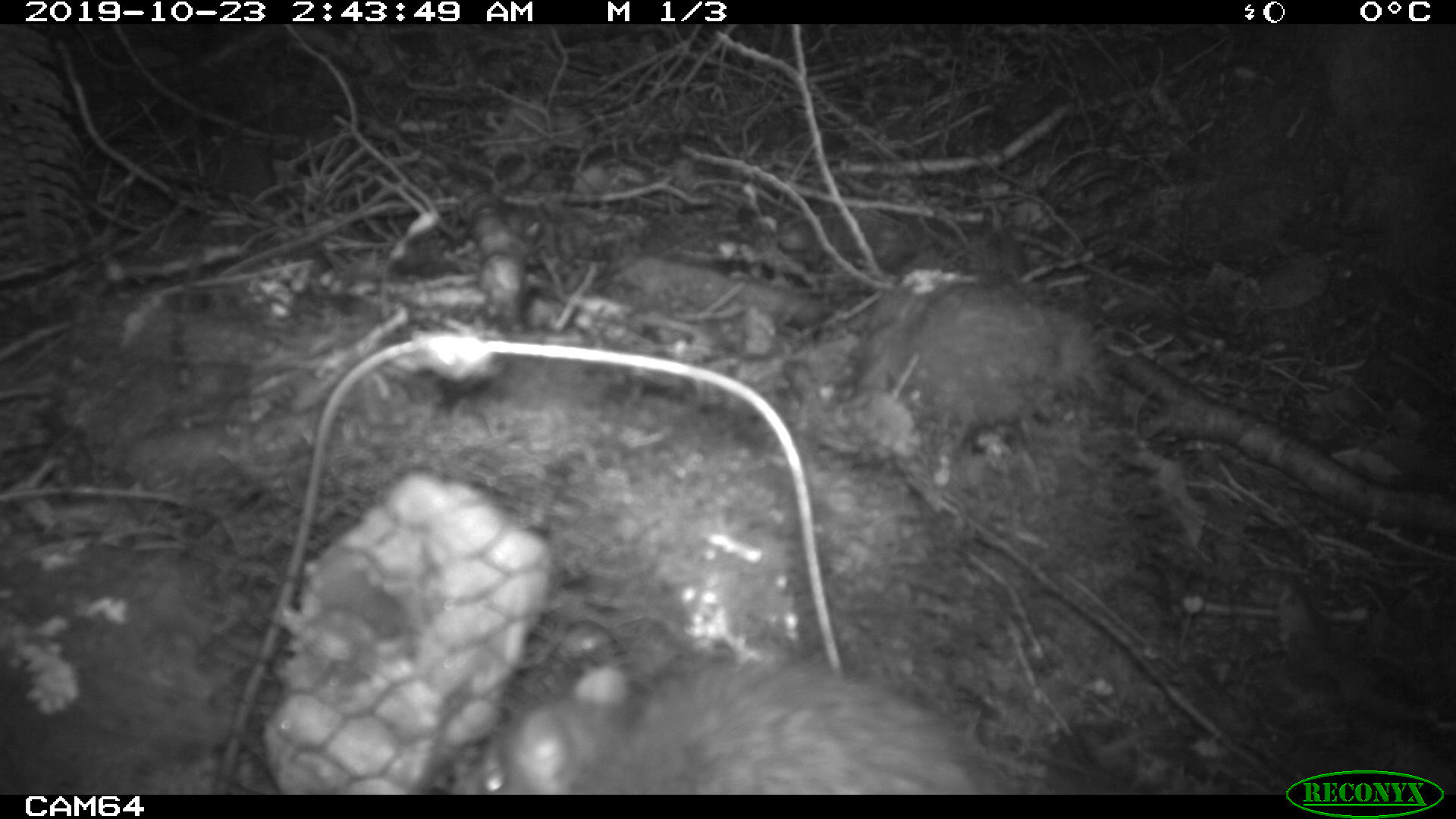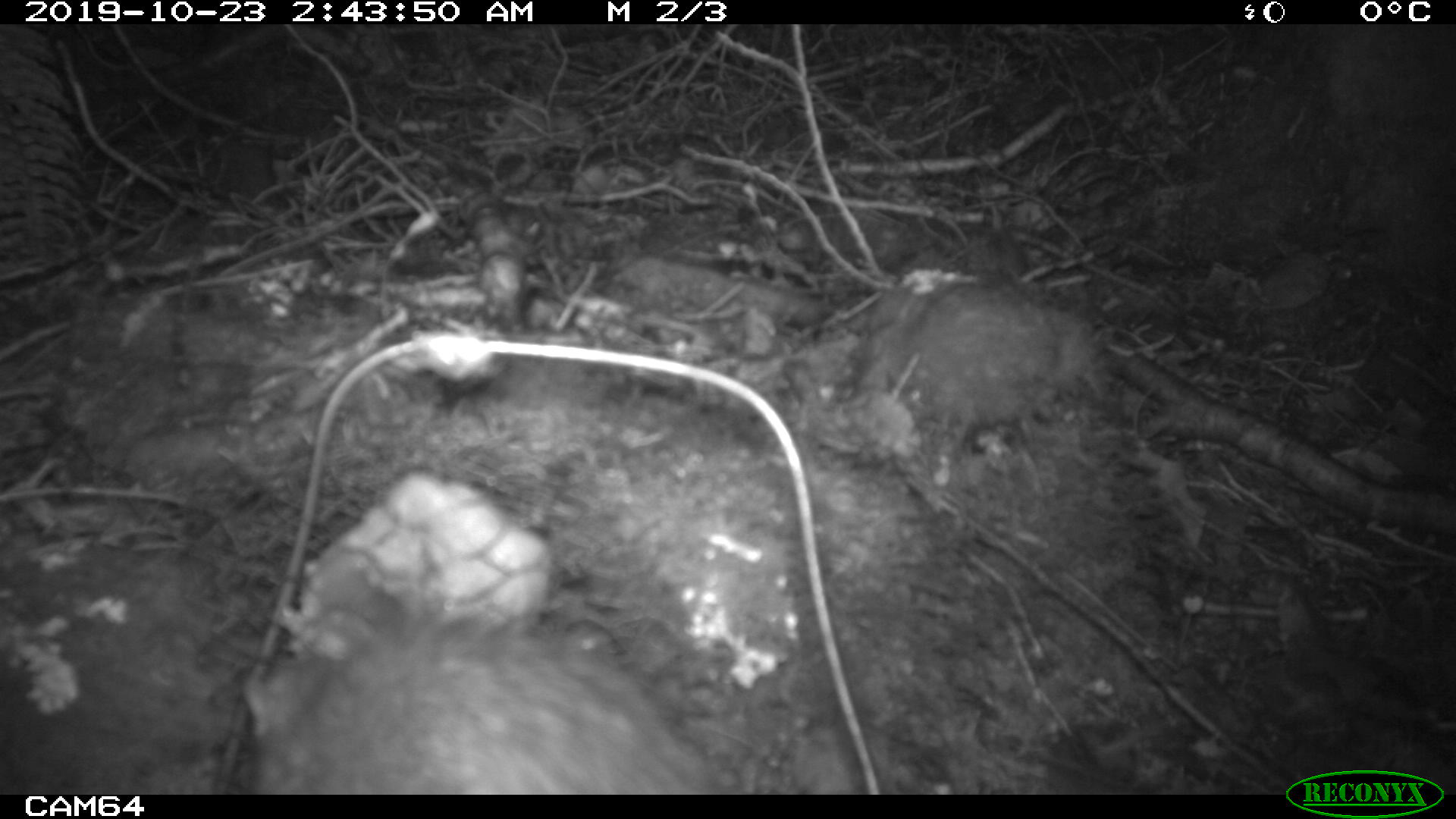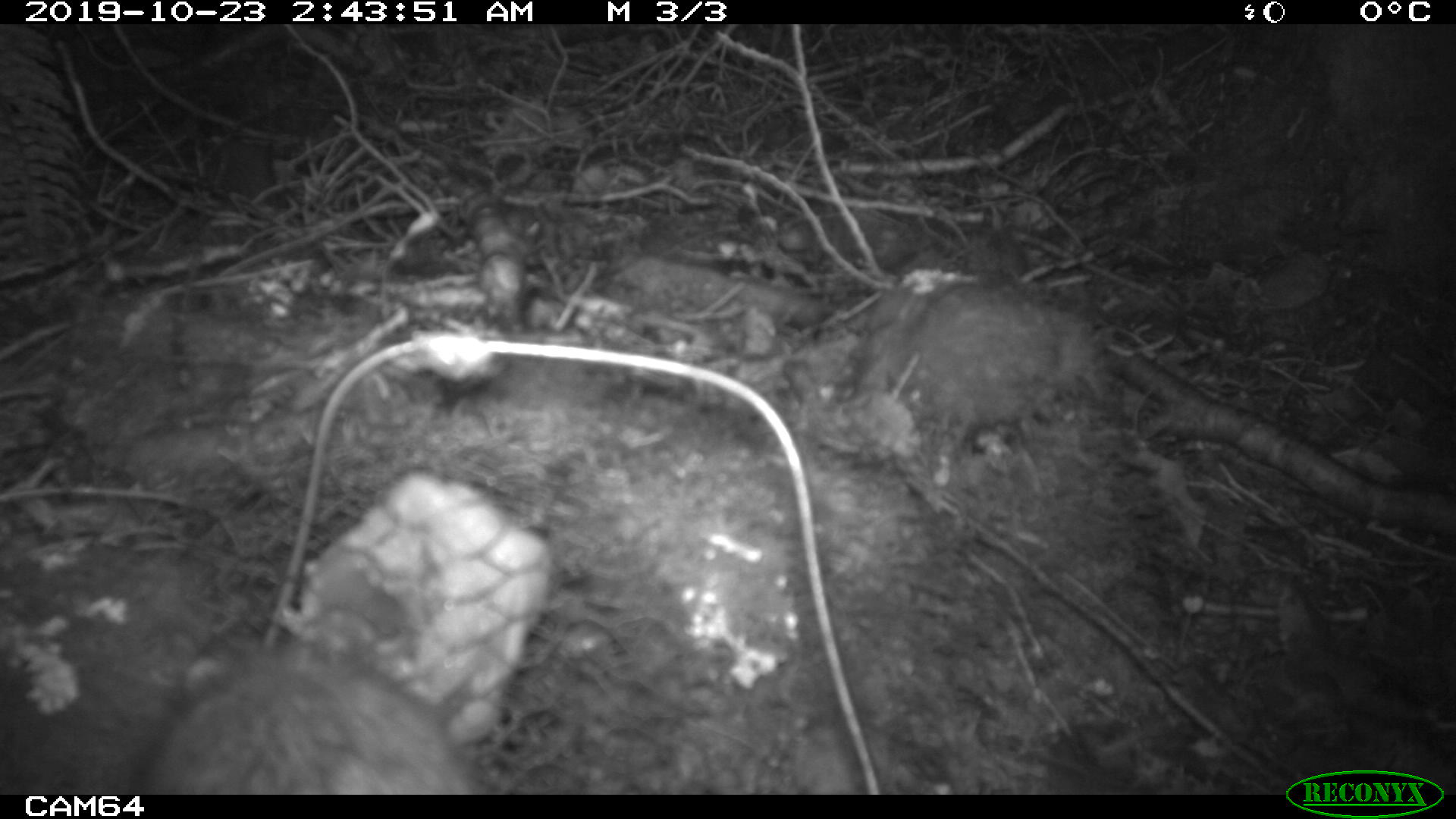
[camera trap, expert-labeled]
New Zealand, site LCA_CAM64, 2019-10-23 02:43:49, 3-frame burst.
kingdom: Animalia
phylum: Chordata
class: Mammalia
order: Rodentia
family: Muridae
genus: Rattus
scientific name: Rattus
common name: rat